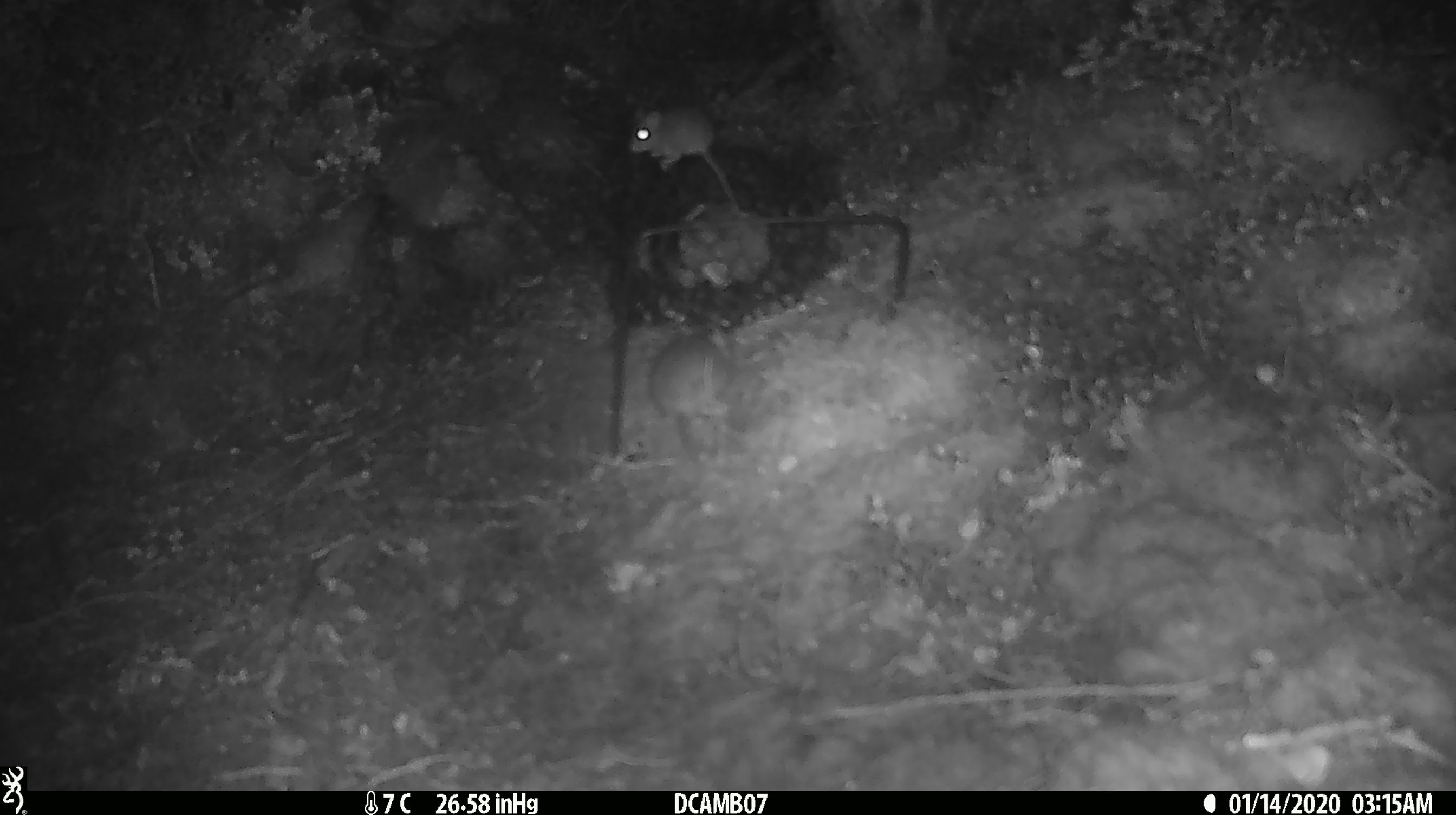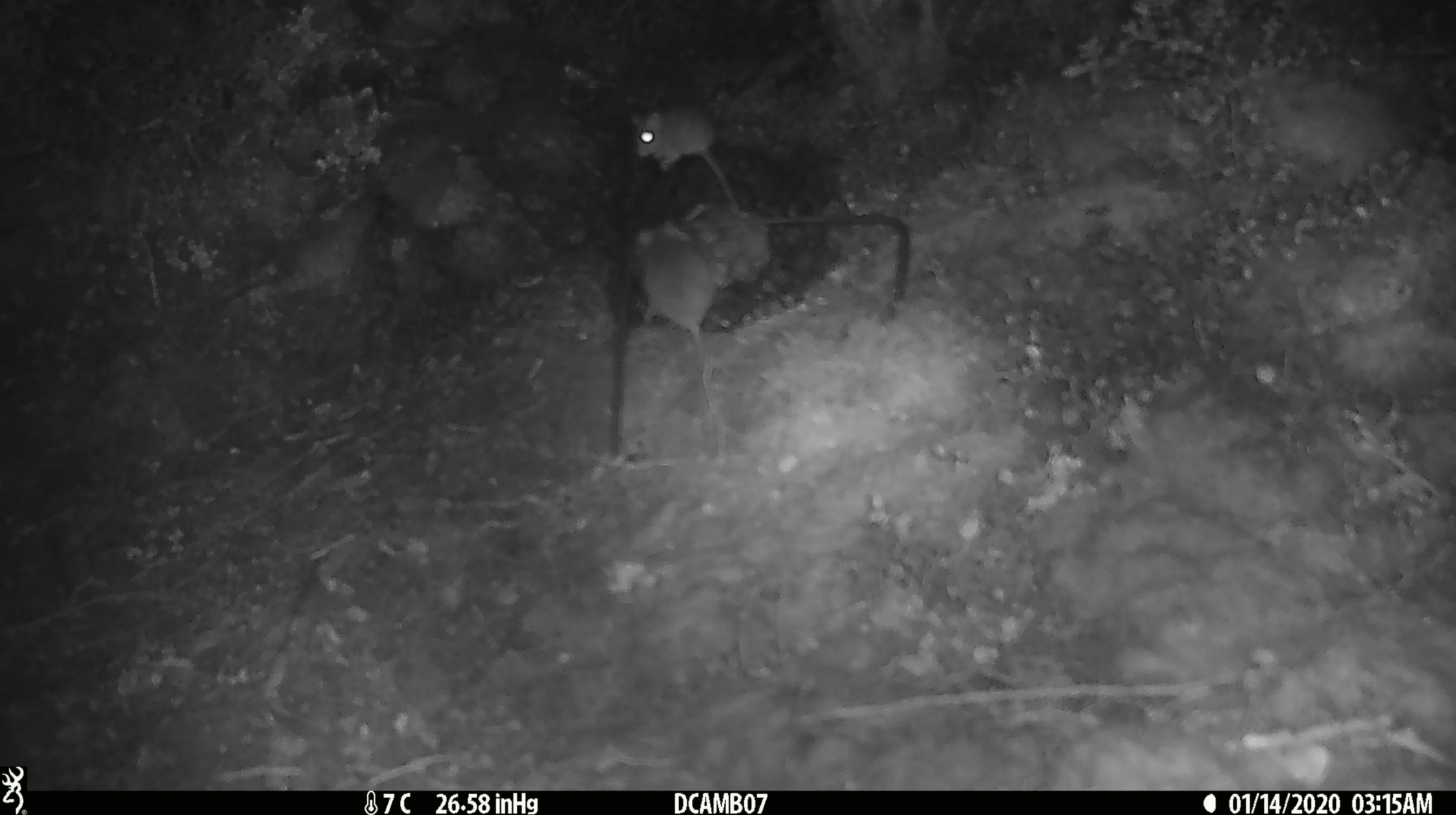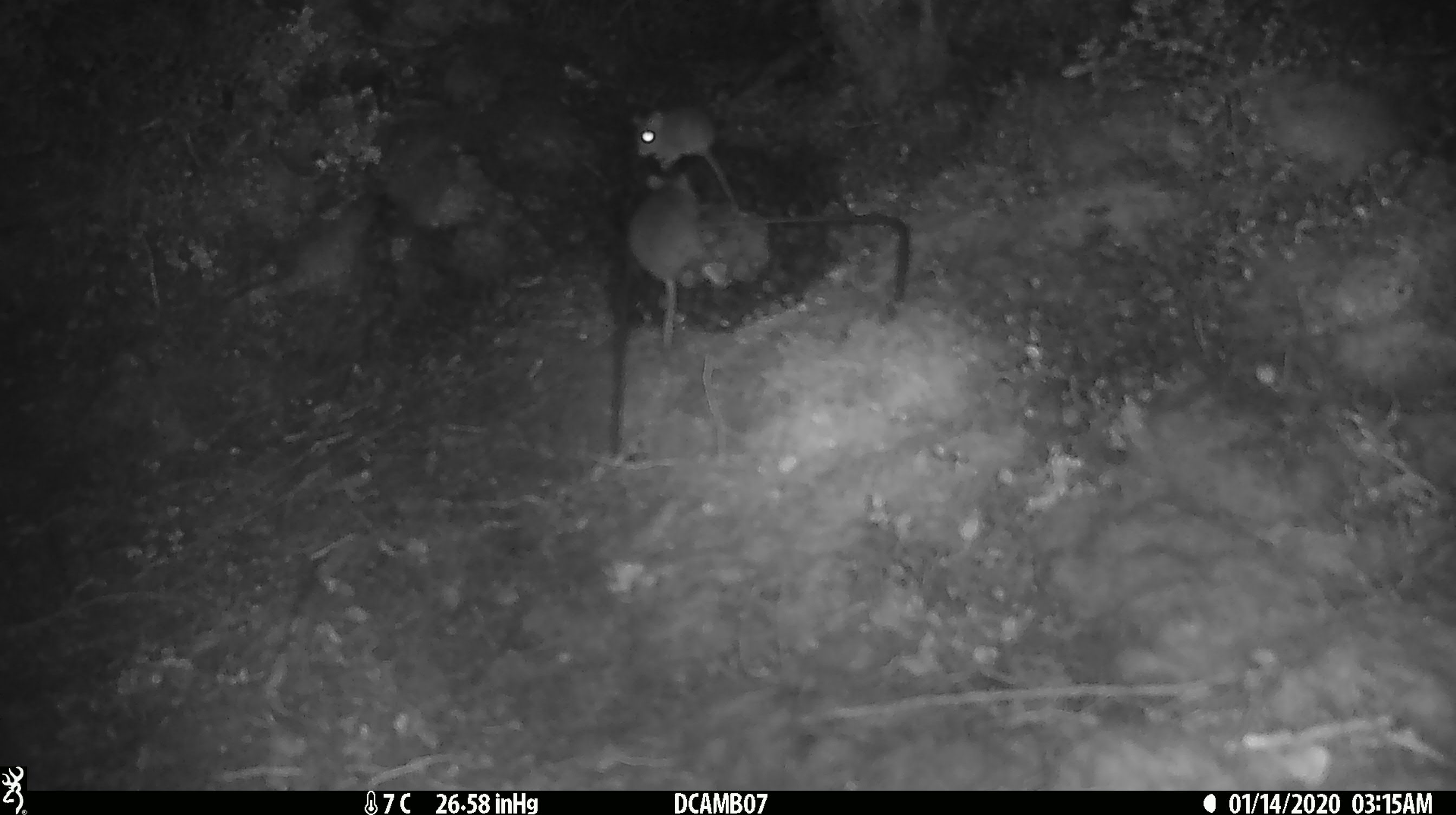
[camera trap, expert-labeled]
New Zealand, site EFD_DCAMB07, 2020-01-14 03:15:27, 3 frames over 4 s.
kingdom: Animalia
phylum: Chordata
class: Mammalia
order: Rodentia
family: Muridae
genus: Mus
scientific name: Mus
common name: mouse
Mouse (Mus).